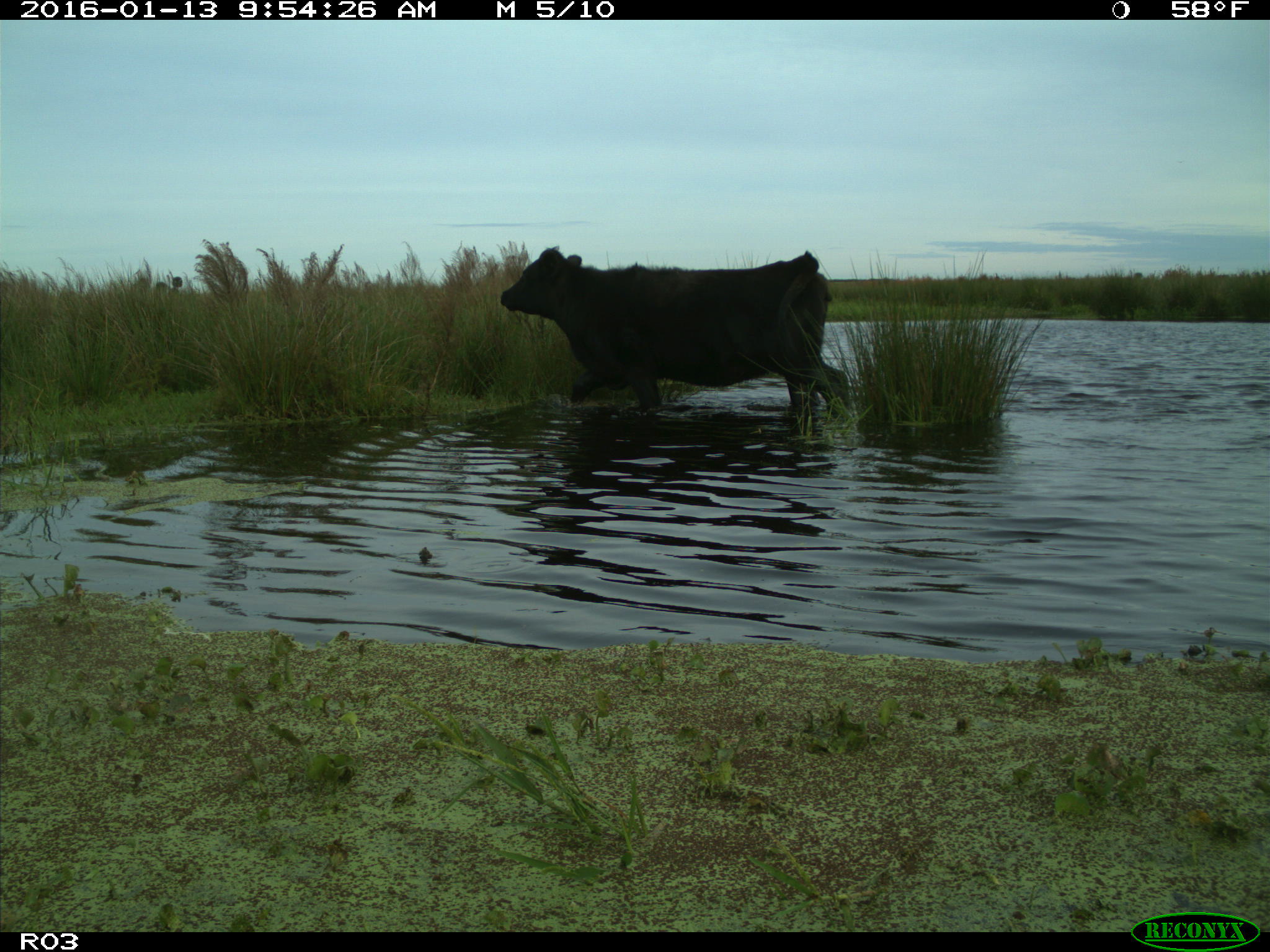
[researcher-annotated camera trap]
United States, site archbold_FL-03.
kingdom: Animalia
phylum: Chordata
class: Mammalia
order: Artiodactyla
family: Bovidae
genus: Bos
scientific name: Bos taurus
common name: domestic cow